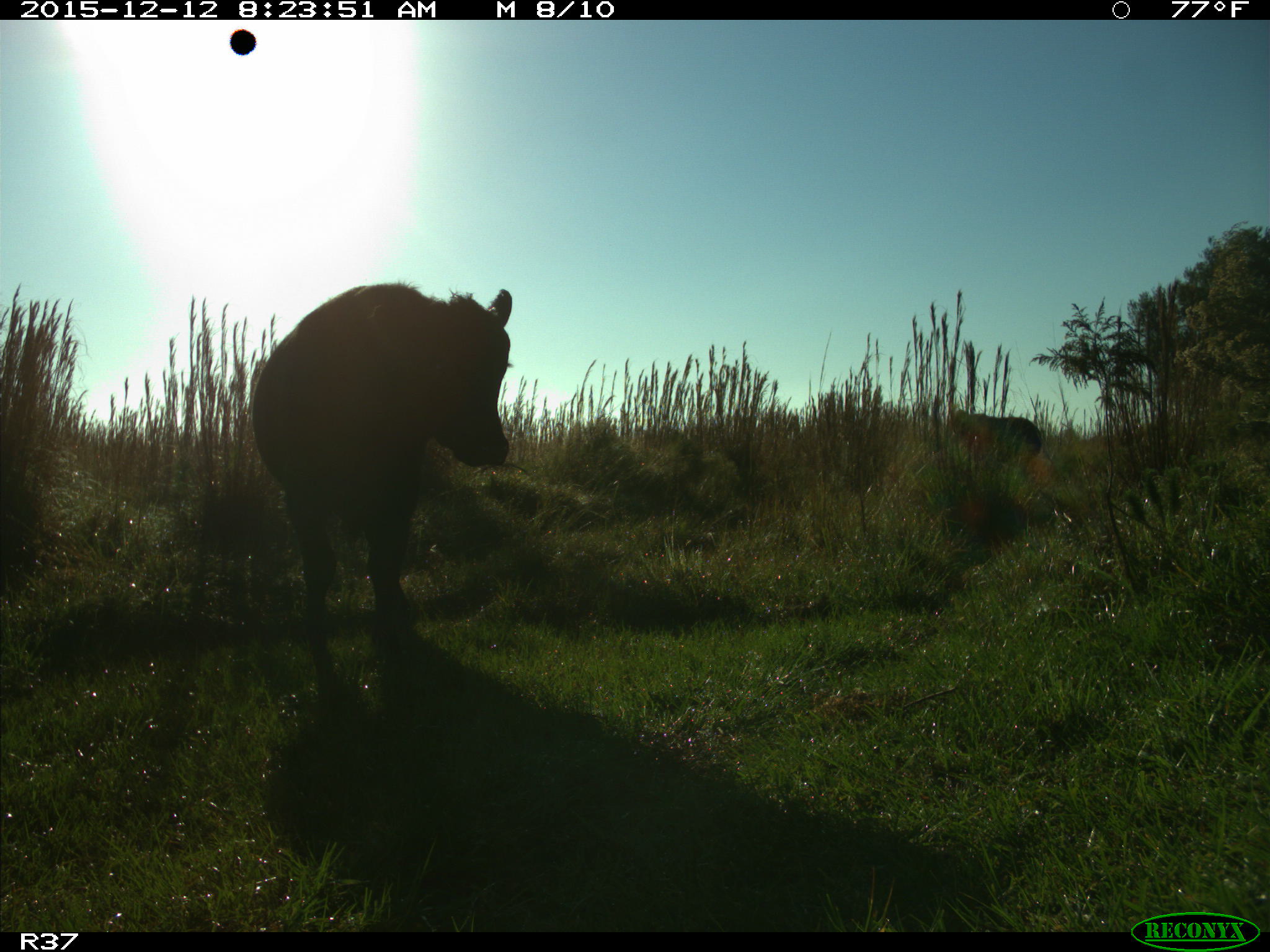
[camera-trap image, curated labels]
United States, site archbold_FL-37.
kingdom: Animalia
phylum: Chordata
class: Mammalia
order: Artiodactyla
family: Bovidae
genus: Bos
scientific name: Bos taurus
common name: domestic cow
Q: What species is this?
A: Bos taurus (domestic cow).